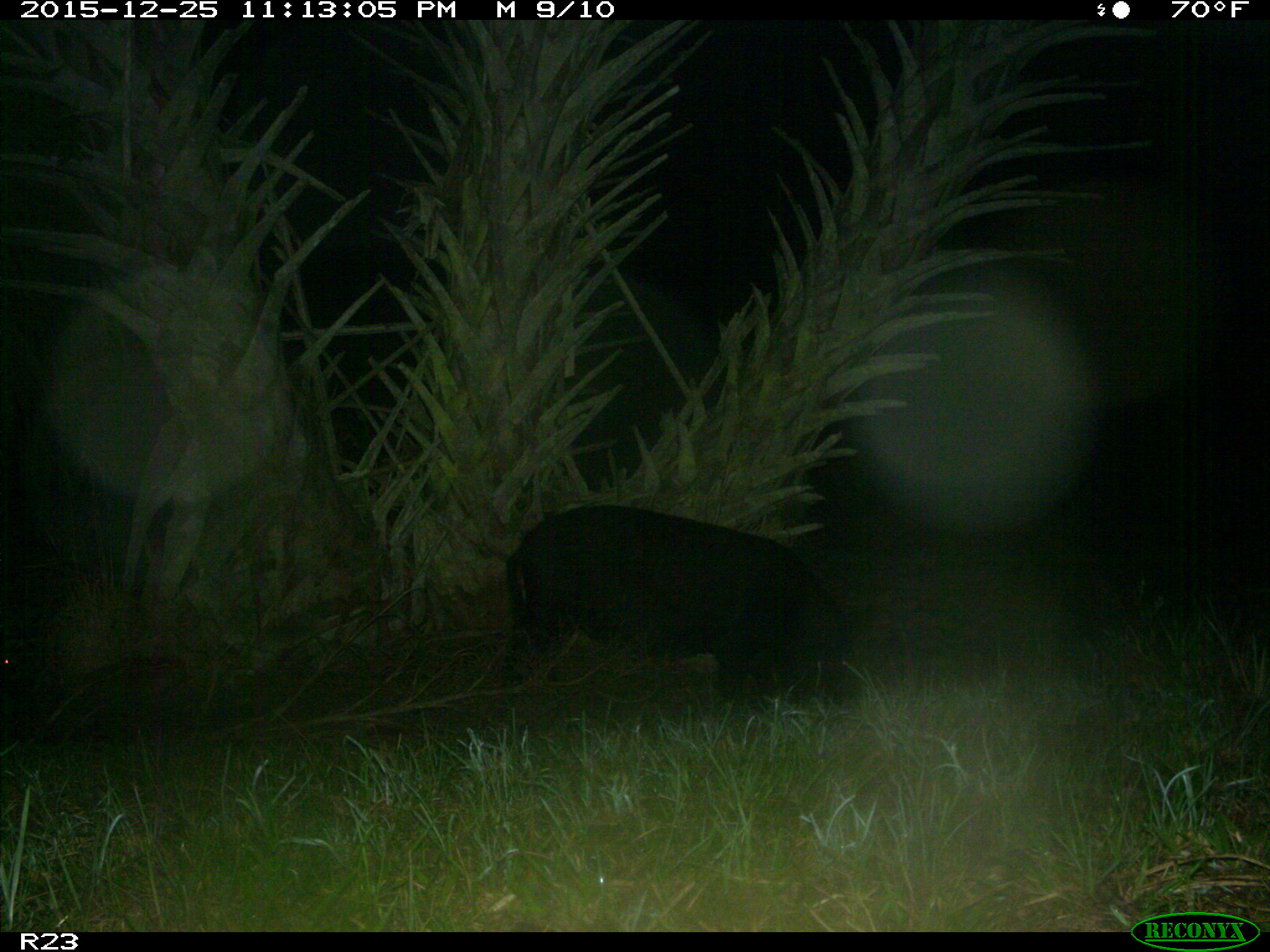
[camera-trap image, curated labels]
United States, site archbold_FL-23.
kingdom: Animalia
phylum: Chordata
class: Mammalia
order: Artiodactyla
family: Suidae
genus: Sus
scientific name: Sus scrofa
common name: wild boar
Sus scrofa (wild boar).